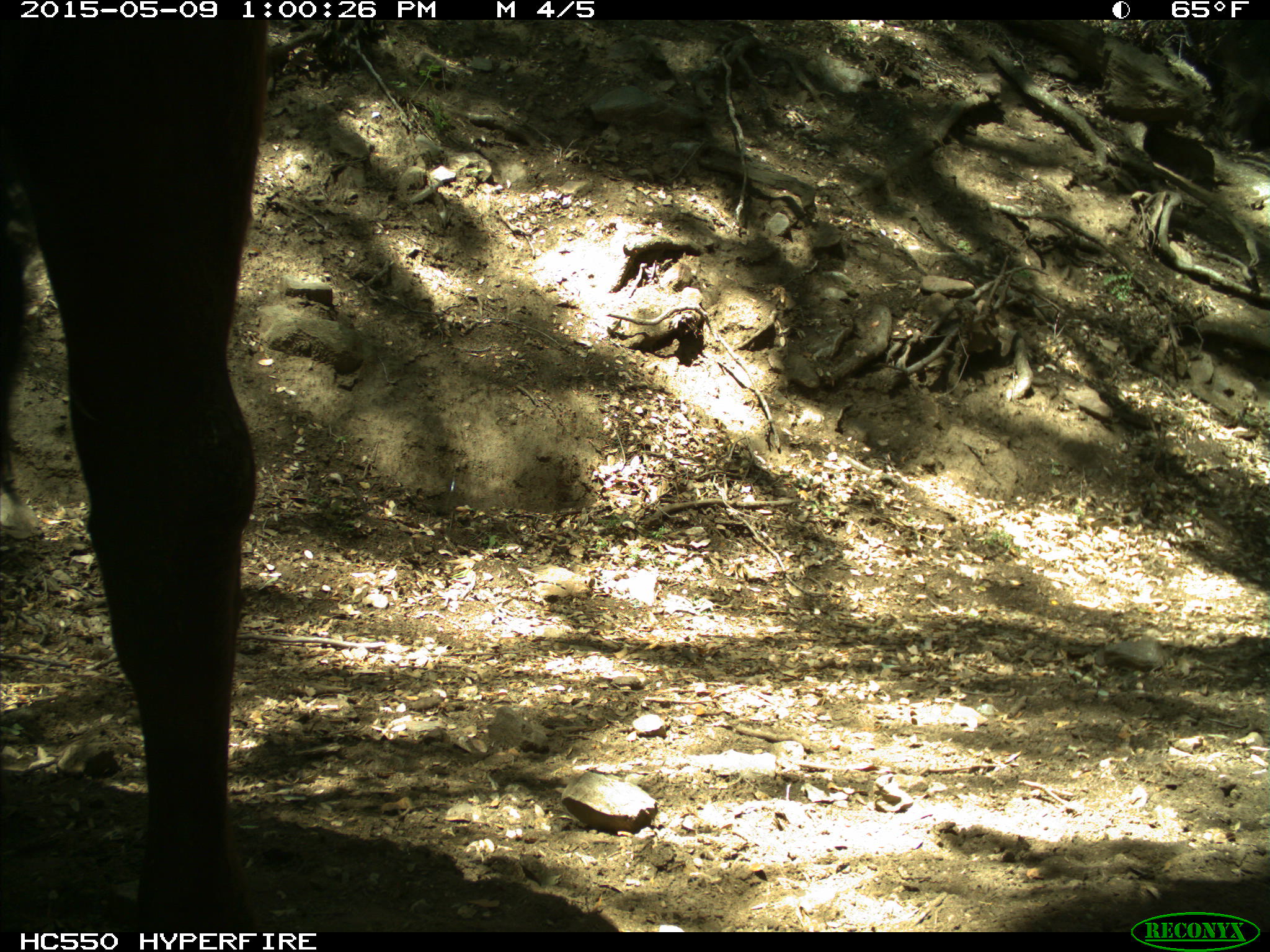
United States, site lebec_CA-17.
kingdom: Animalia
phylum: Chordata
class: Mammalia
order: Artiodactyla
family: Bovidae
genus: Bos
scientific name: Bos taurus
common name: domestic cow